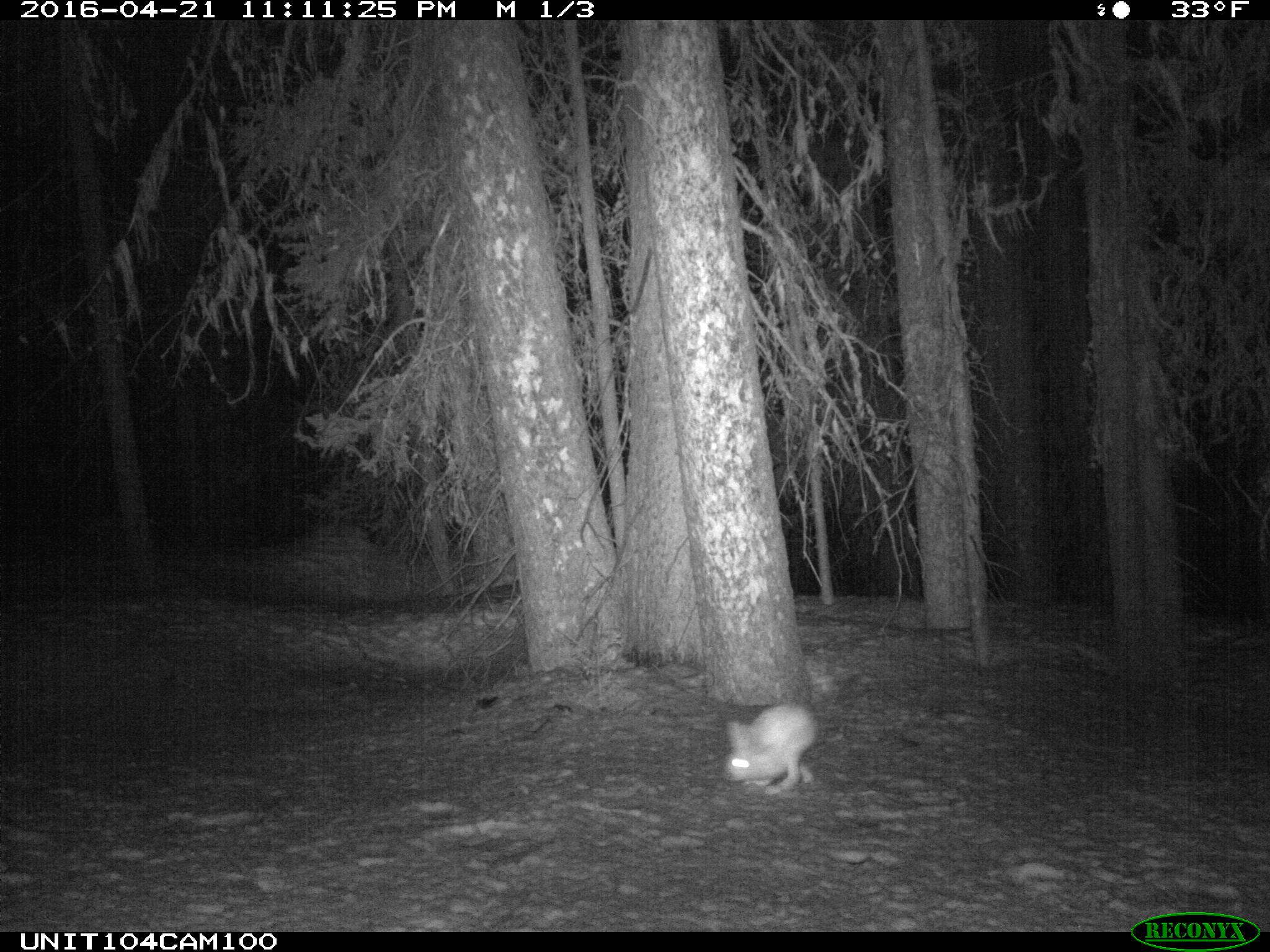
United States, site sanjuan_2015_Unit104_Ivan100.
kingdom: Animalia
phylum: Chordata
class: Mammalia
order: Lagomorpha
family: Leporidae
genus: Lepus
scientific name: Lepus americanus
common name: snowshoe hare